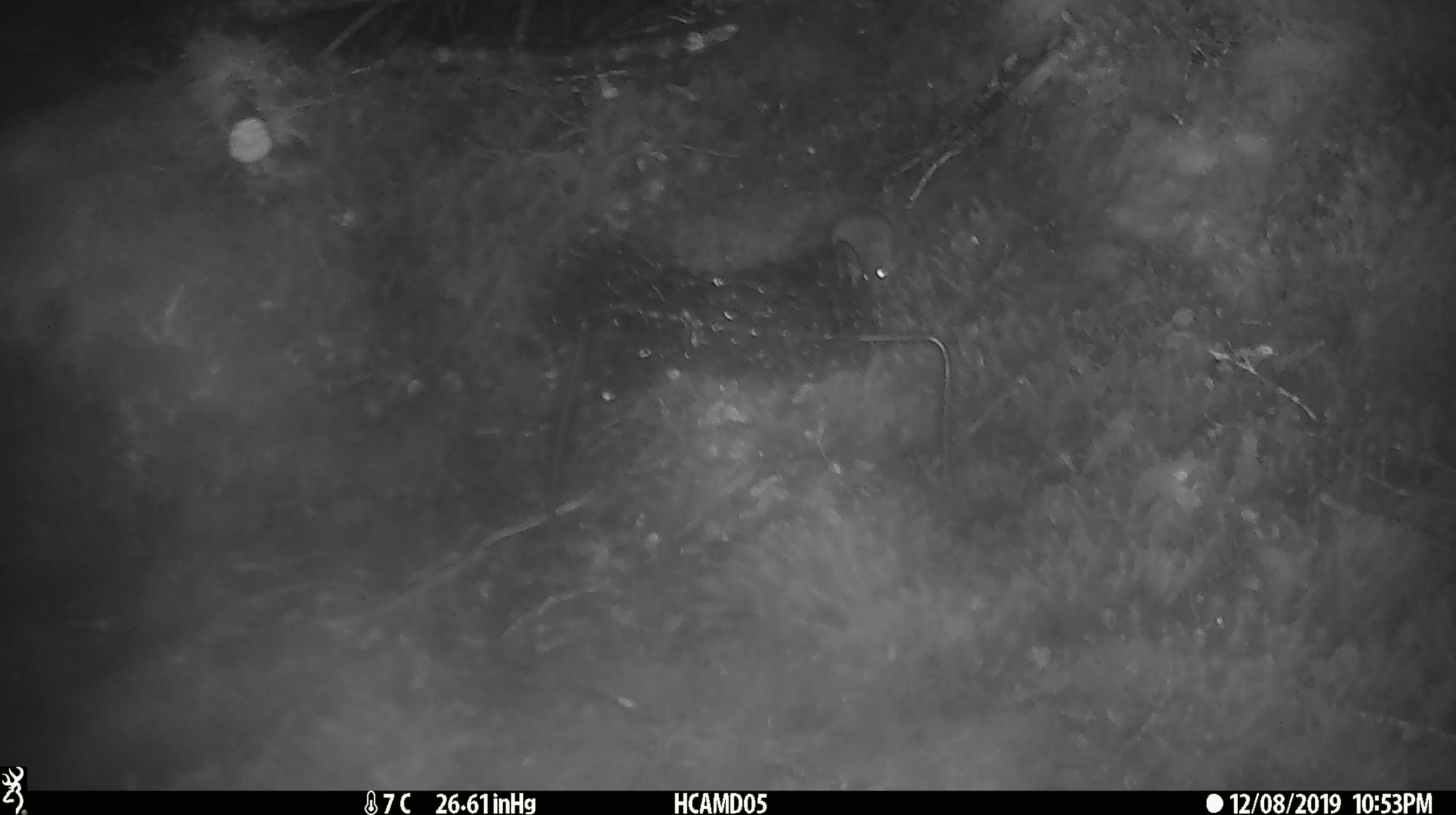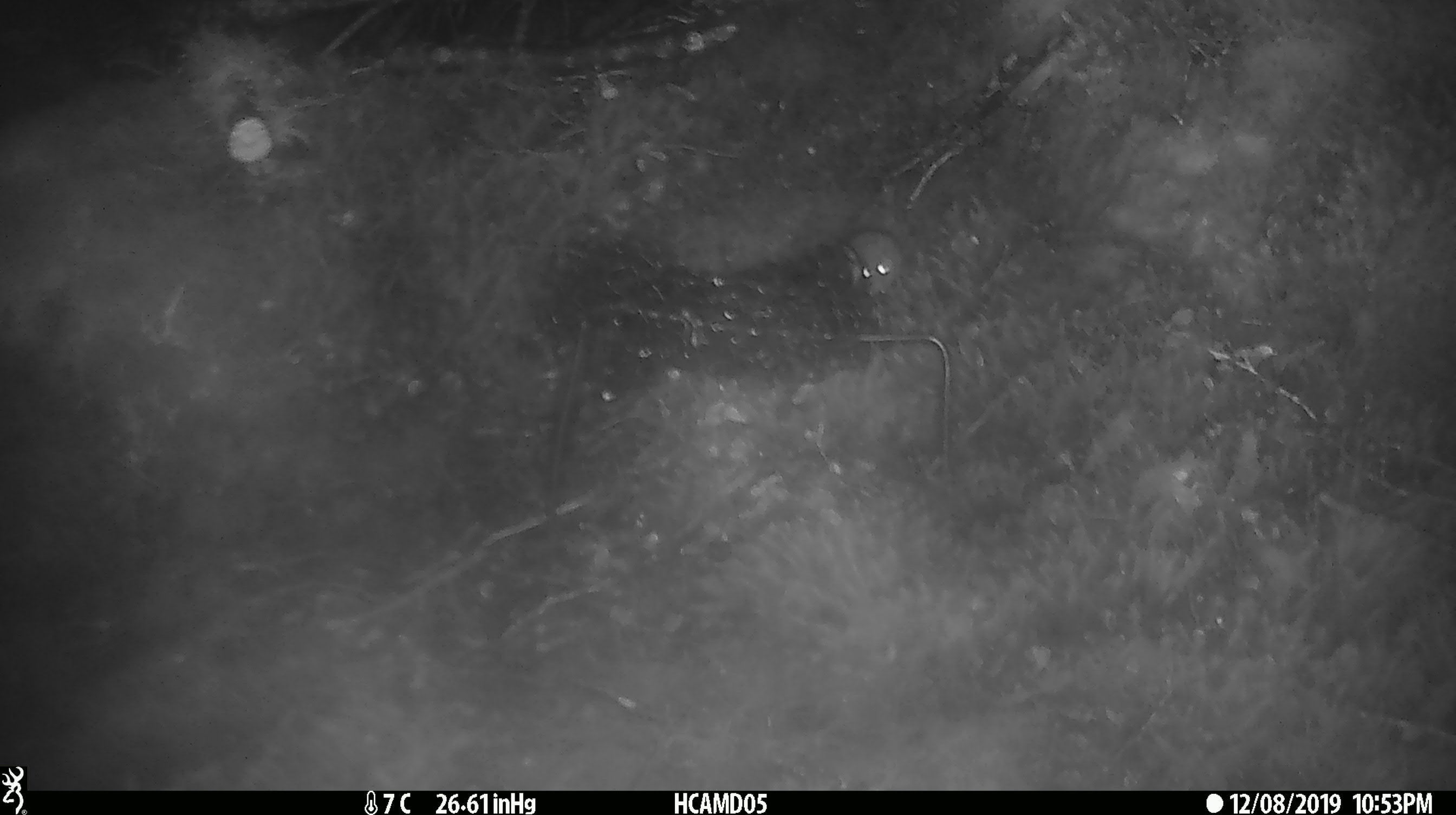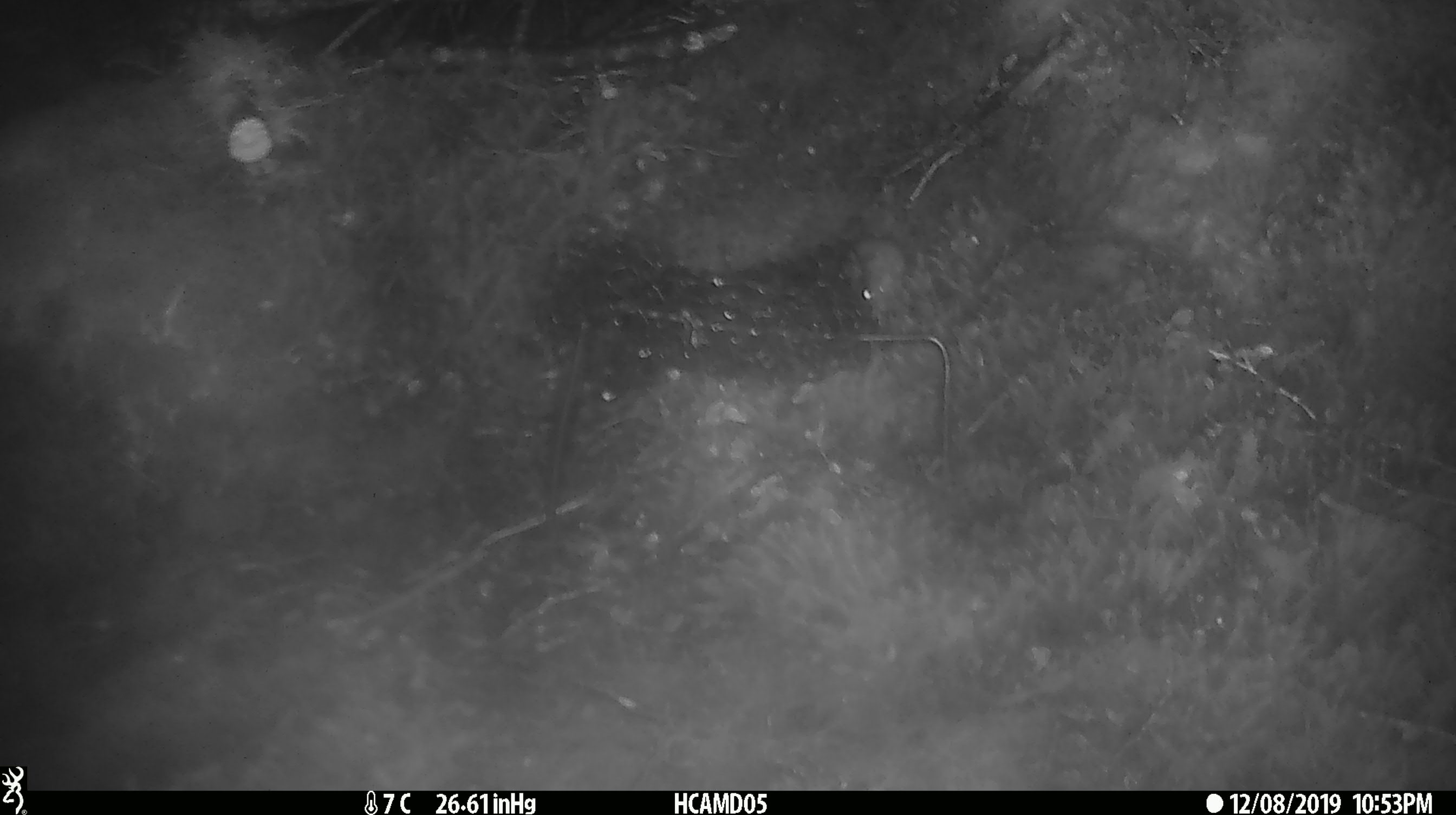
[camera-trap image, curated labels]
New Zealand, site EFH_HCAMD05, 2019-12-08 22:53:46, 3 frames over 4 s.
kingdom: Animalia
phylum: Chordata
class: Mammalia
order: Rodentia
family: Muridae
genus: Mus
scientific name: Mus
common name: mouse